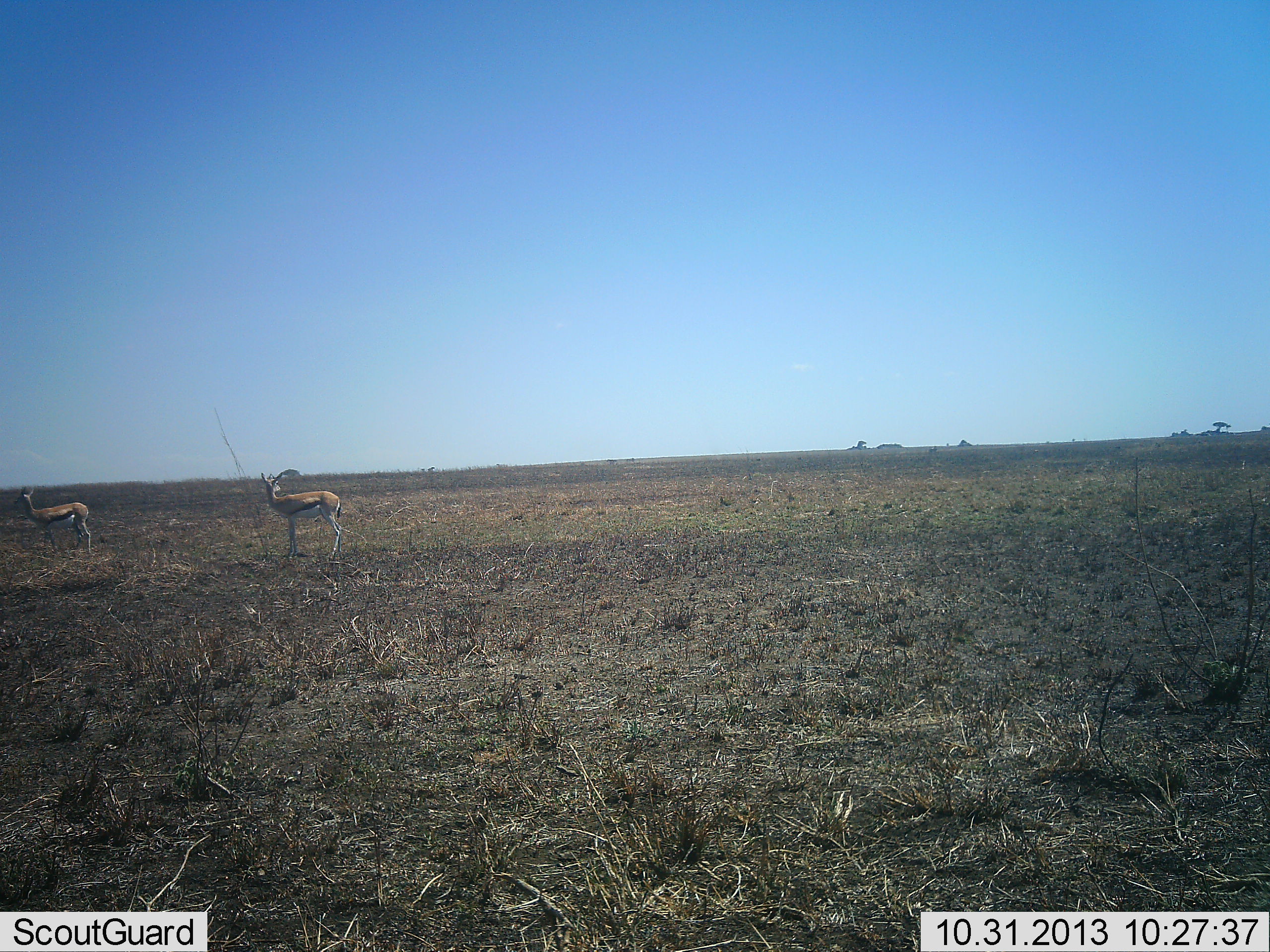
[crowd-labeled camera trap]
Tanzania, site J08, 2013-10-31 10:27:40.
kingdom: Animalia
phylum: Chordata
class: Mammalia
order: Artiodactyla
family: Bovidae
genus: Eudorcas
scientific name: Eudorcas thomsonii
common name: thomson's gazelle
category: gazellethomsons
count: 2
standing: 100%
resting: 0%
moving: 0%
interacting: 0%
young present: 0%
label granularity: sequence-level